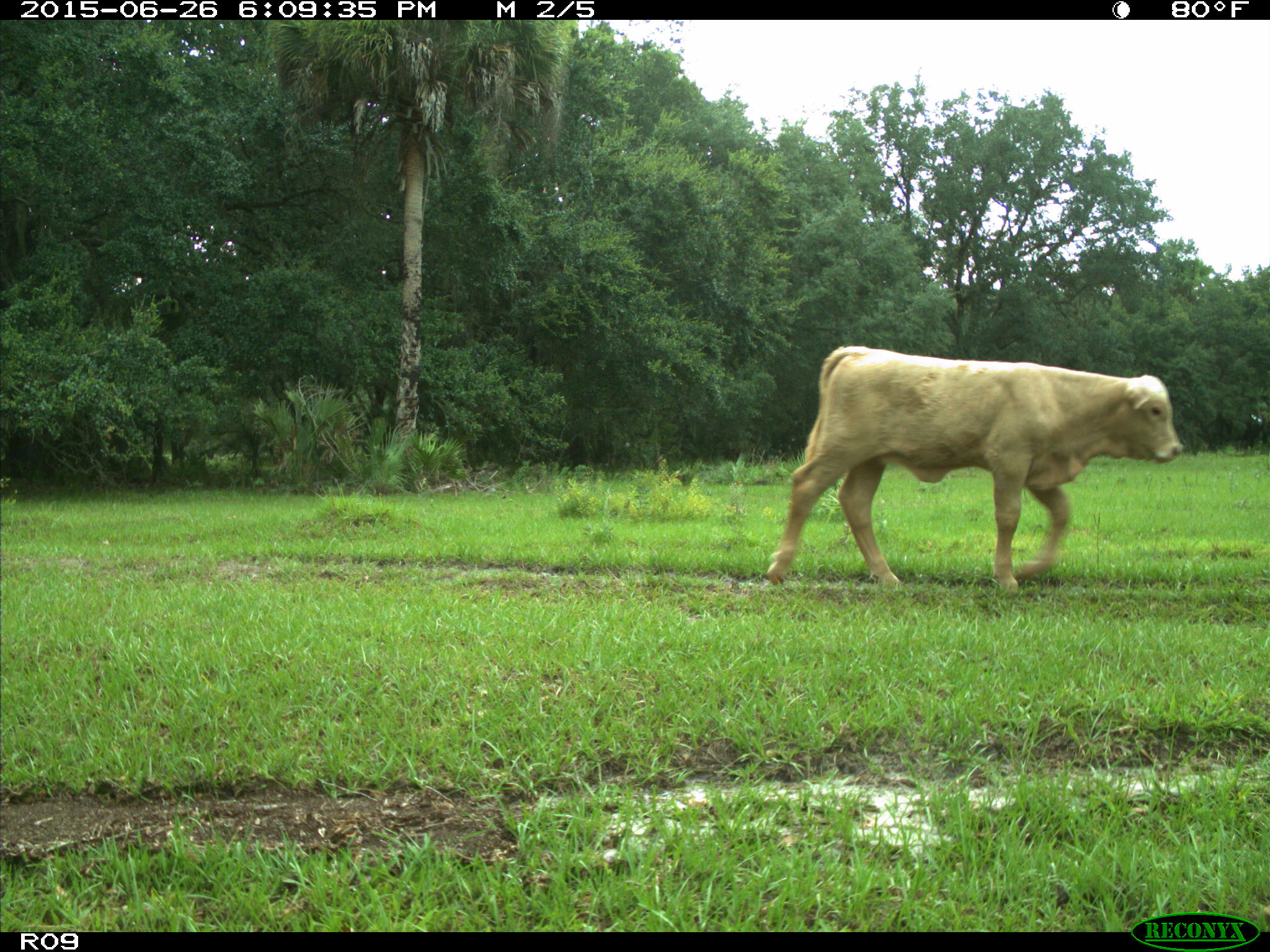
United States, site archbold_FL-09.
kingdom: Animalia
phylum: Chordata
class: Mammalia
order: Artiodactyla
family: Bovidae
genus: Bos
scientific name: Bos taurus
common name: domestic cow